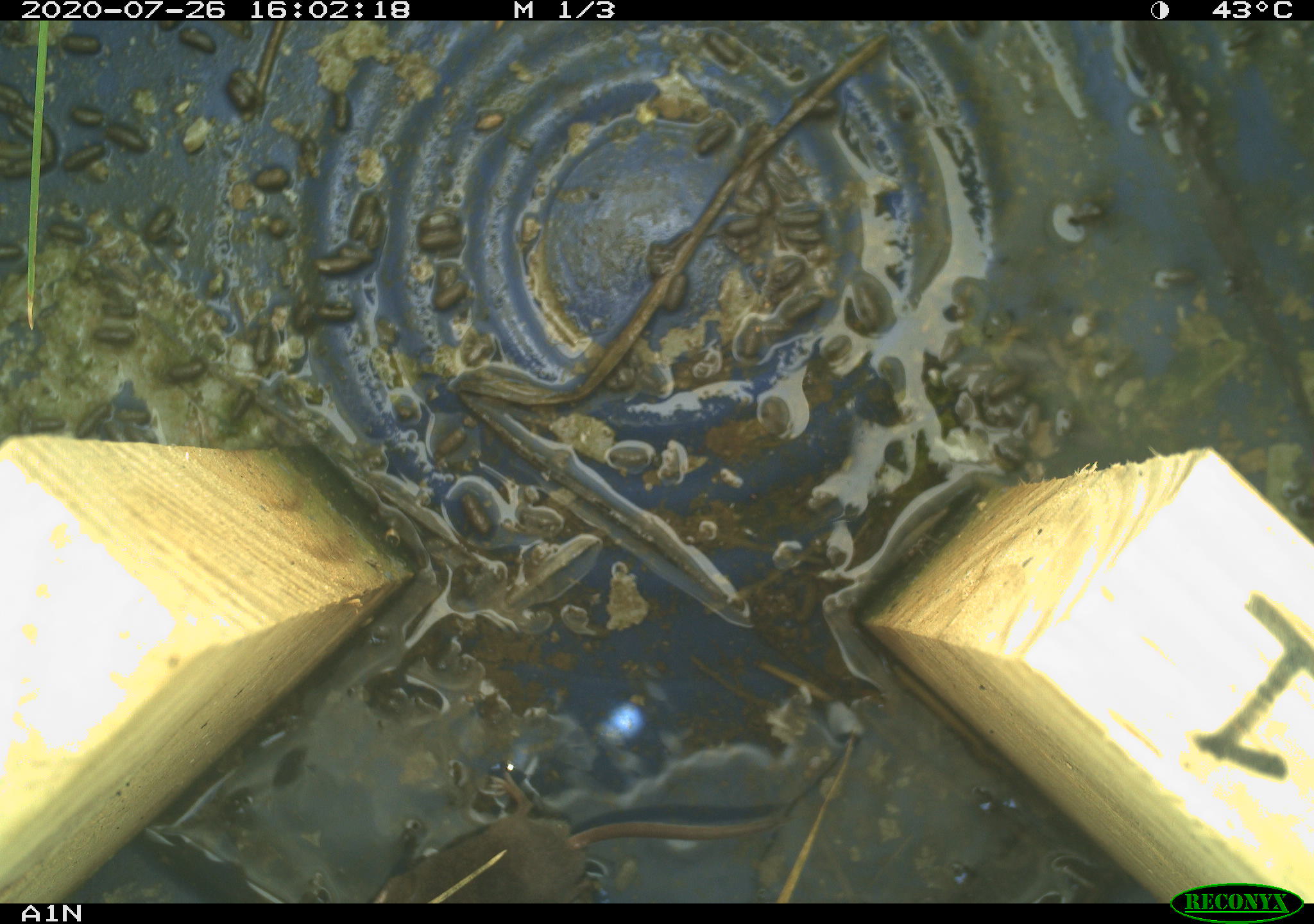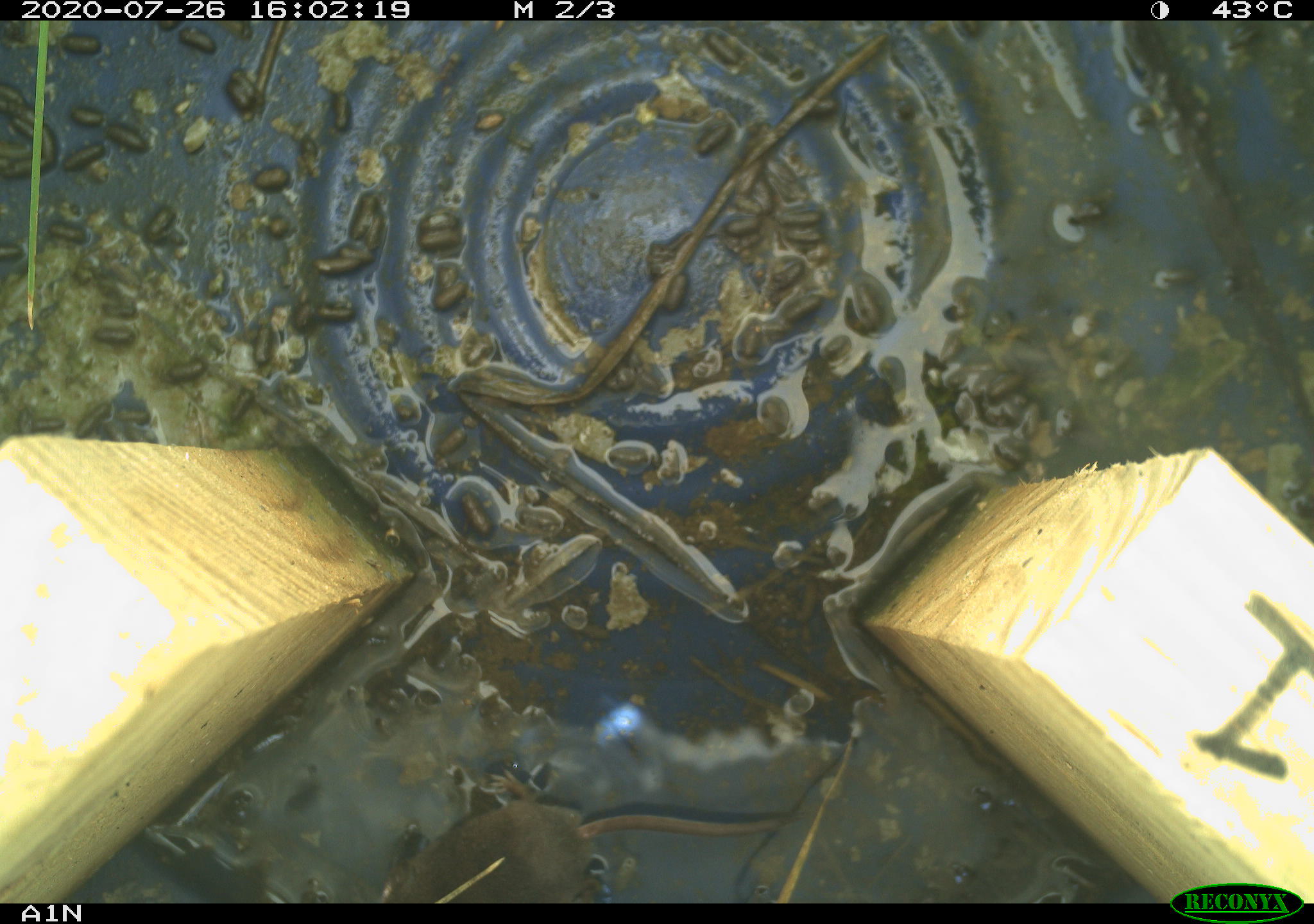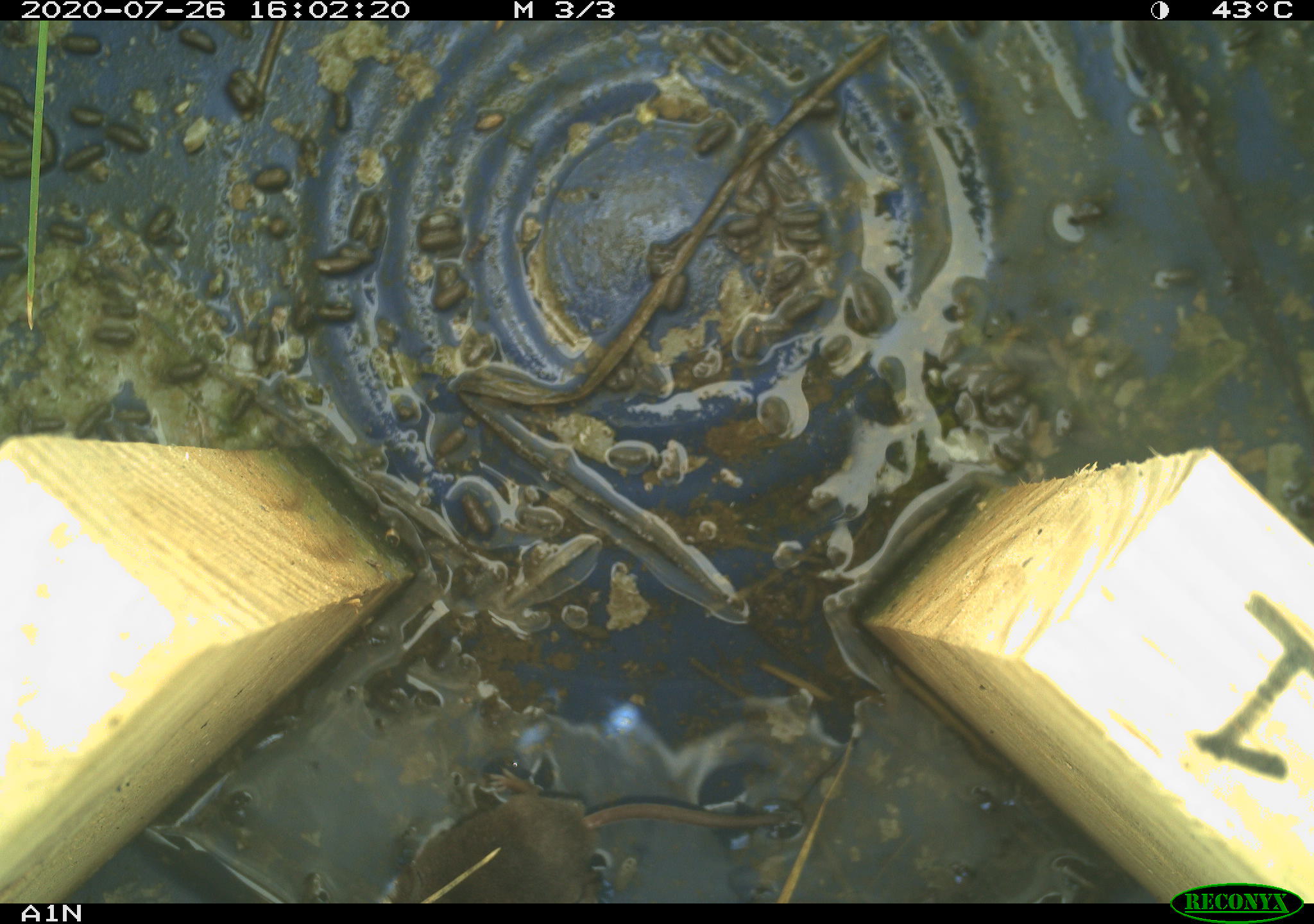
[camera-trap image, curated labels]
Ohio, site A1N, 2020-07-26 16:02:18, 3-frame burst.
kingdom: Animalia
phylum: Chordata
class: Mammalia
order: Eulipotyphla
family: Soricidae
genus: Sorex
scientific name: Sorex cinereus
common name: masked shrew